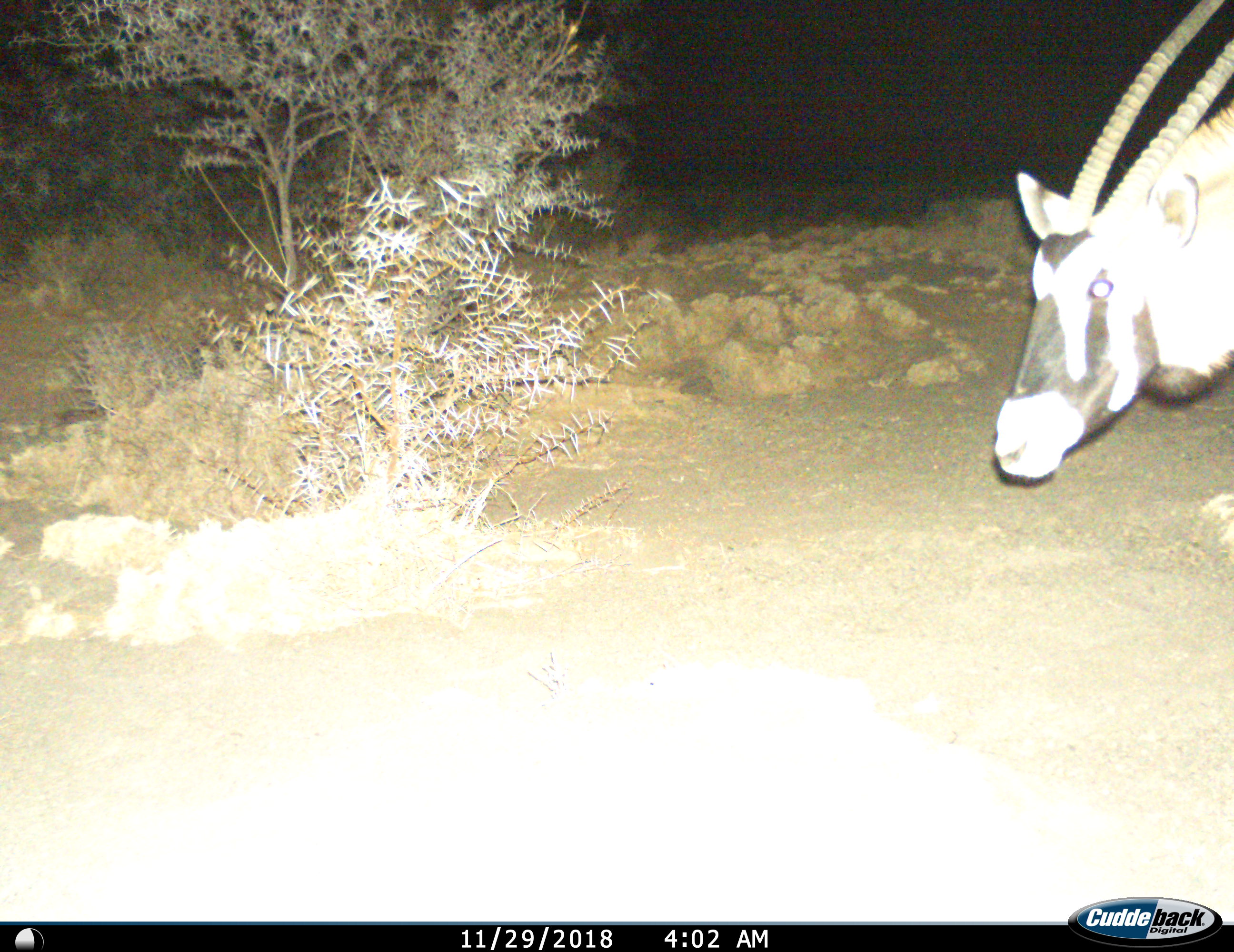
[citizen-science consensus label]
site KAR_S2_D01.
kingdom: Animalia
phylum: Chordata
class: Mammalia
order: Artiodactyla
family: Bovidae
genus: Oryx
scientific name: Oryx gazella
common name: gemsbok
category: oryx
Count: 1.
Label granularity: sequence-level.